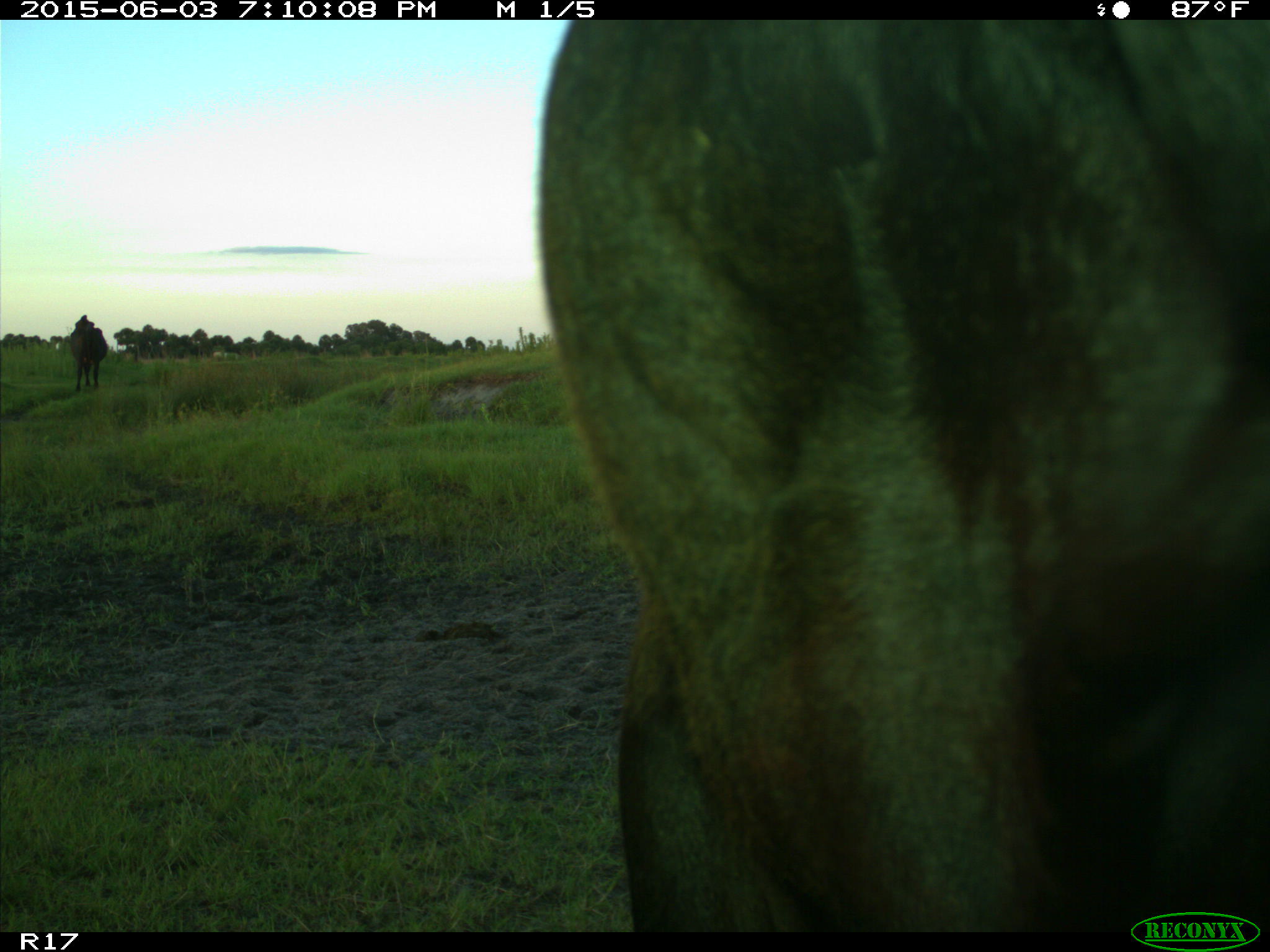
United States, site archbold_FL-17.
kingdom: Animalia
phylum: Chordata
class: Mammalia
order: Artiodactyla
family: Bovidae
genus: Bos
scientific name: Bos taurus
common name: domestic cow